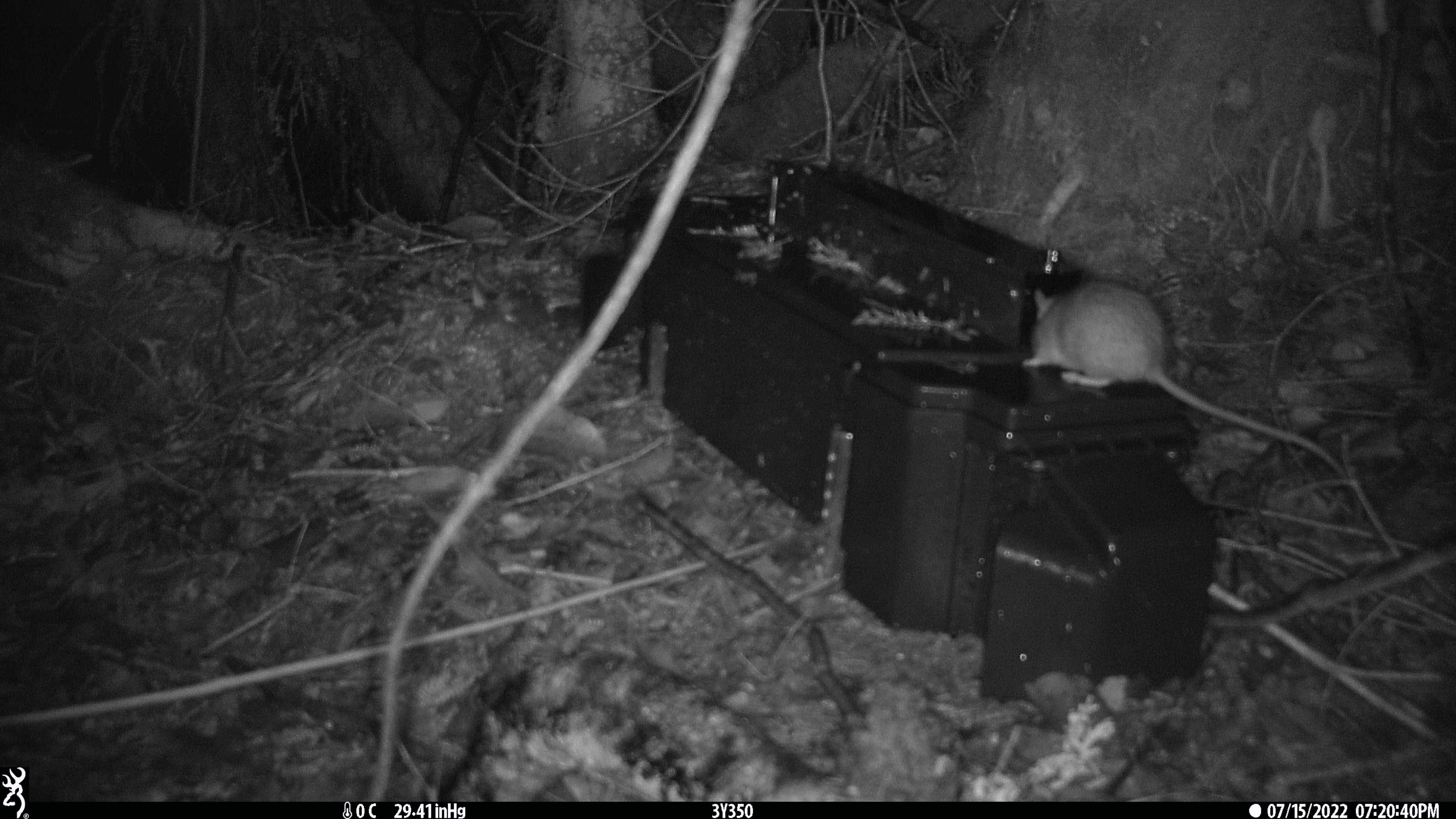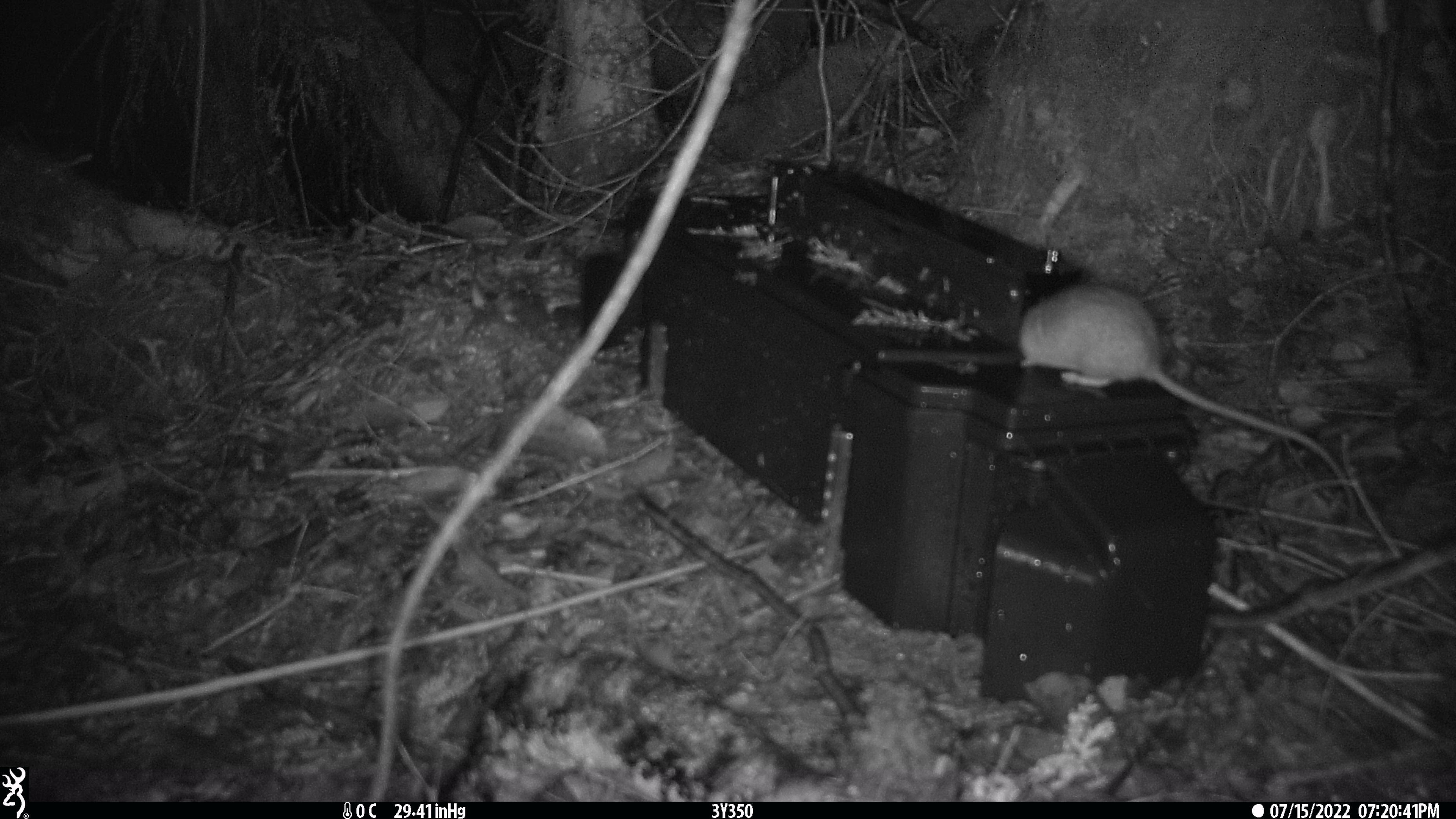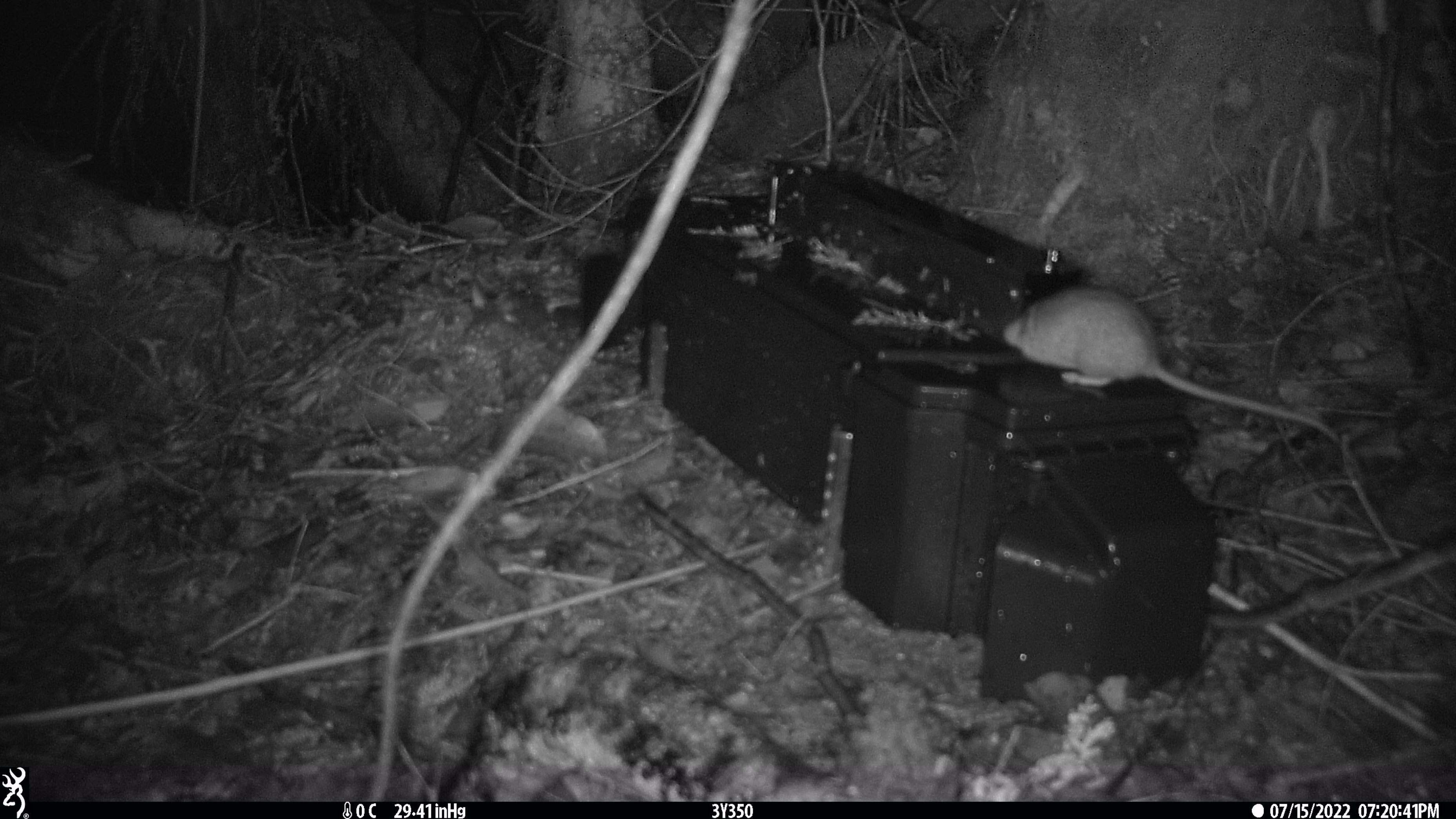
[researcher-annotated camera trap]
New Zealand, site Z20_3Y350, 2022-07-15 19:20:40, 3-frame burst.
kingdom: Animalia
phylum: Chordata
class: Mammalia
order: Rodentia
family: Muridae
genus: Rattus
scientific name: Rattus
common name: rat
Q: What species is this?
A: Rat (Rattus).